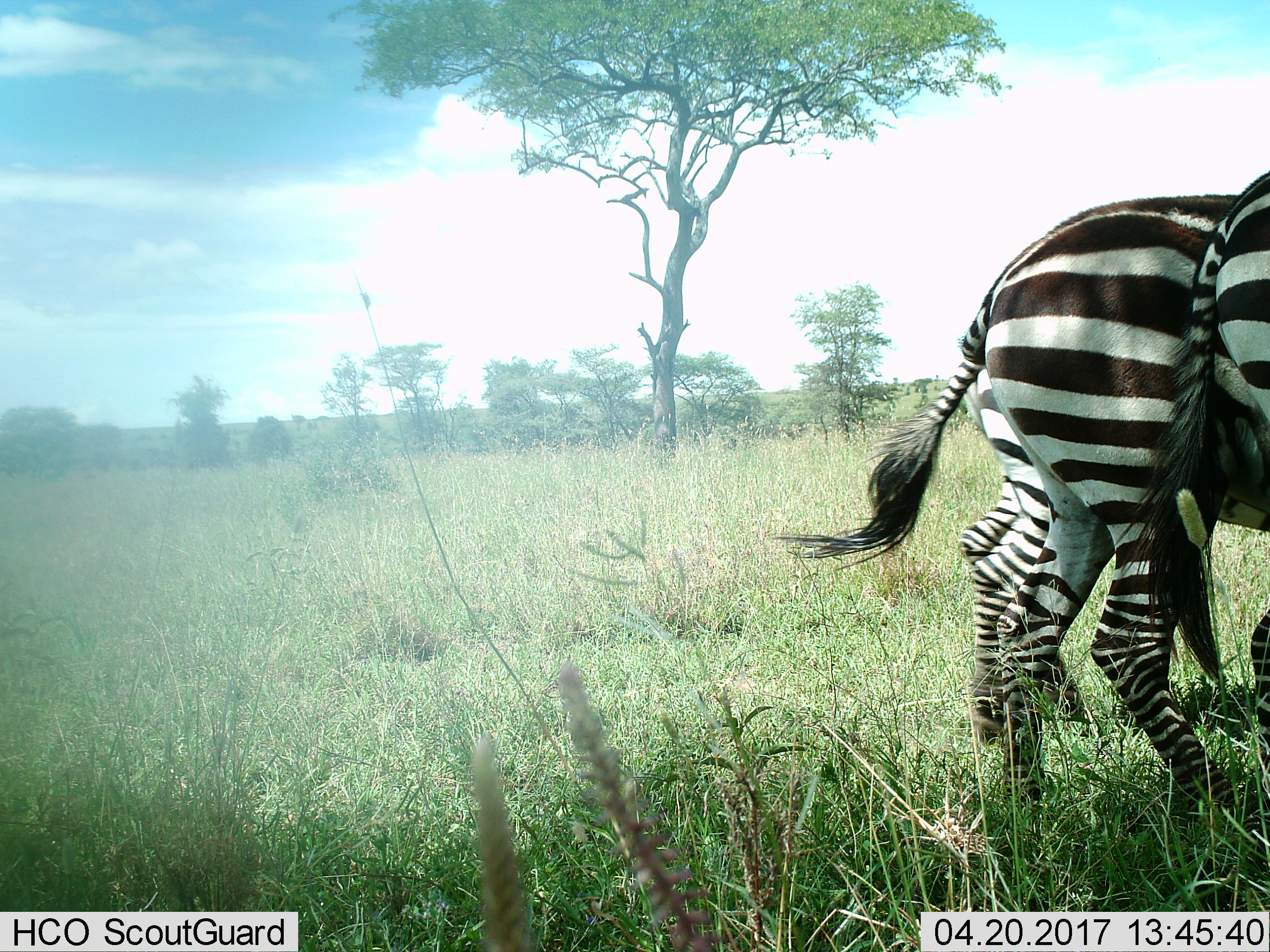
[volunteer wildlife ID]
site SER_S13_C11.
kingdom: Animalia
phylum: Chordata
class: Mammalia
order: Perissodactyla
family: Equidae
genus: Equus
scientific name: Equus quagga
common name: plains zebra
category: zebraplains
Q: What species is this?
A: Zebraplains (plains zebra) (Equus quagga).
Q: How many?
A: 3.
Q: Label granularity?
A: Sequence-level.